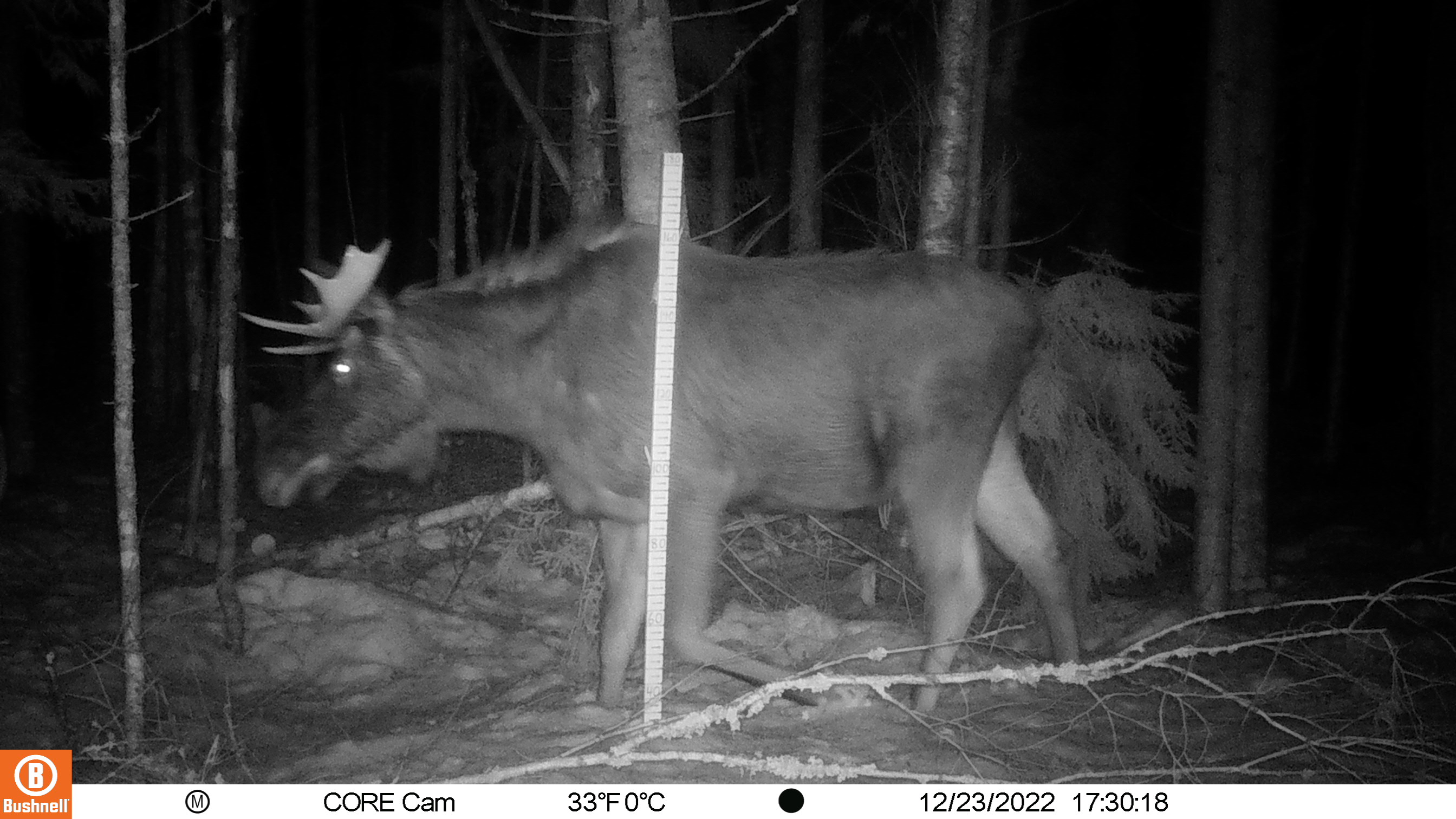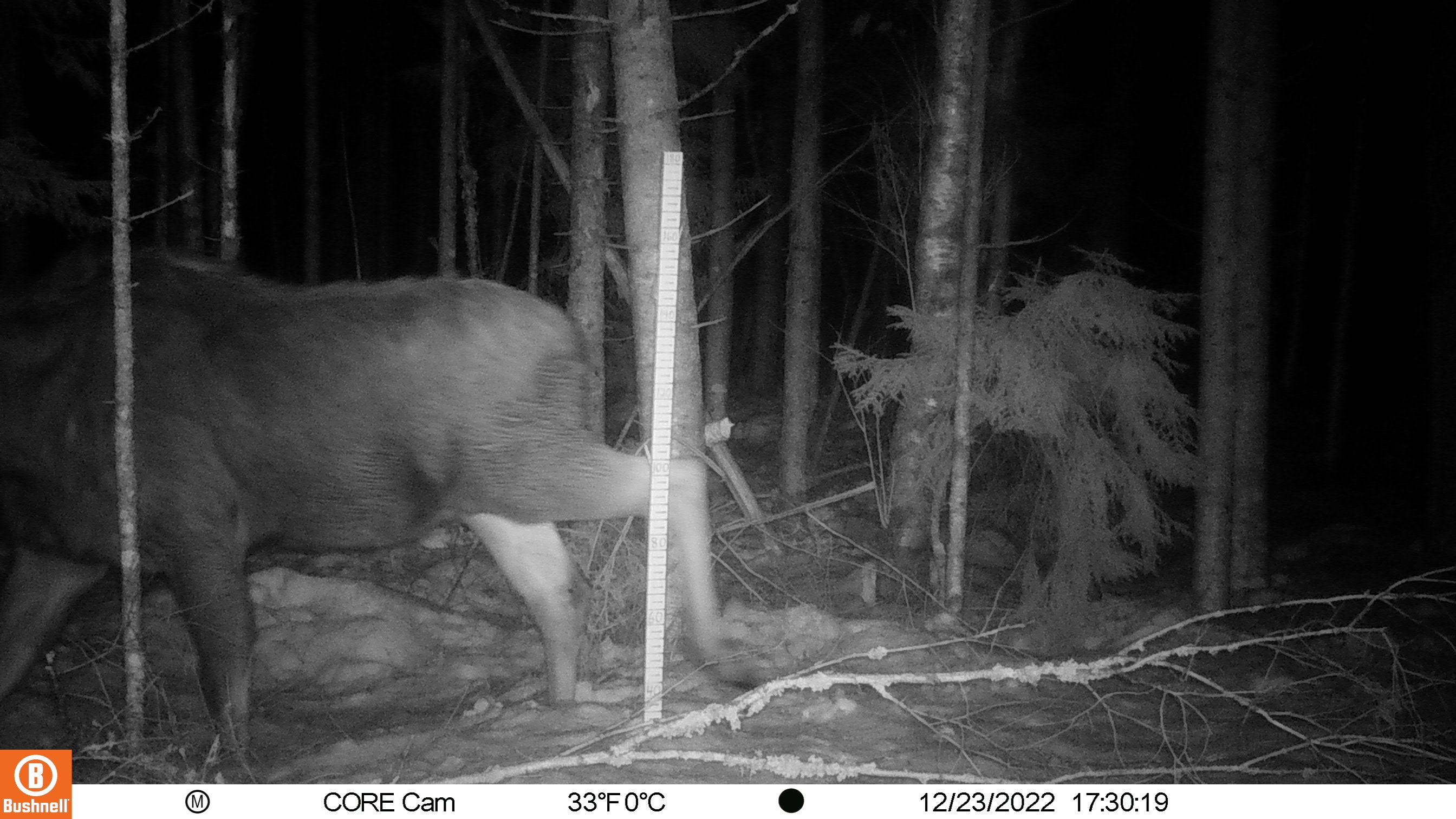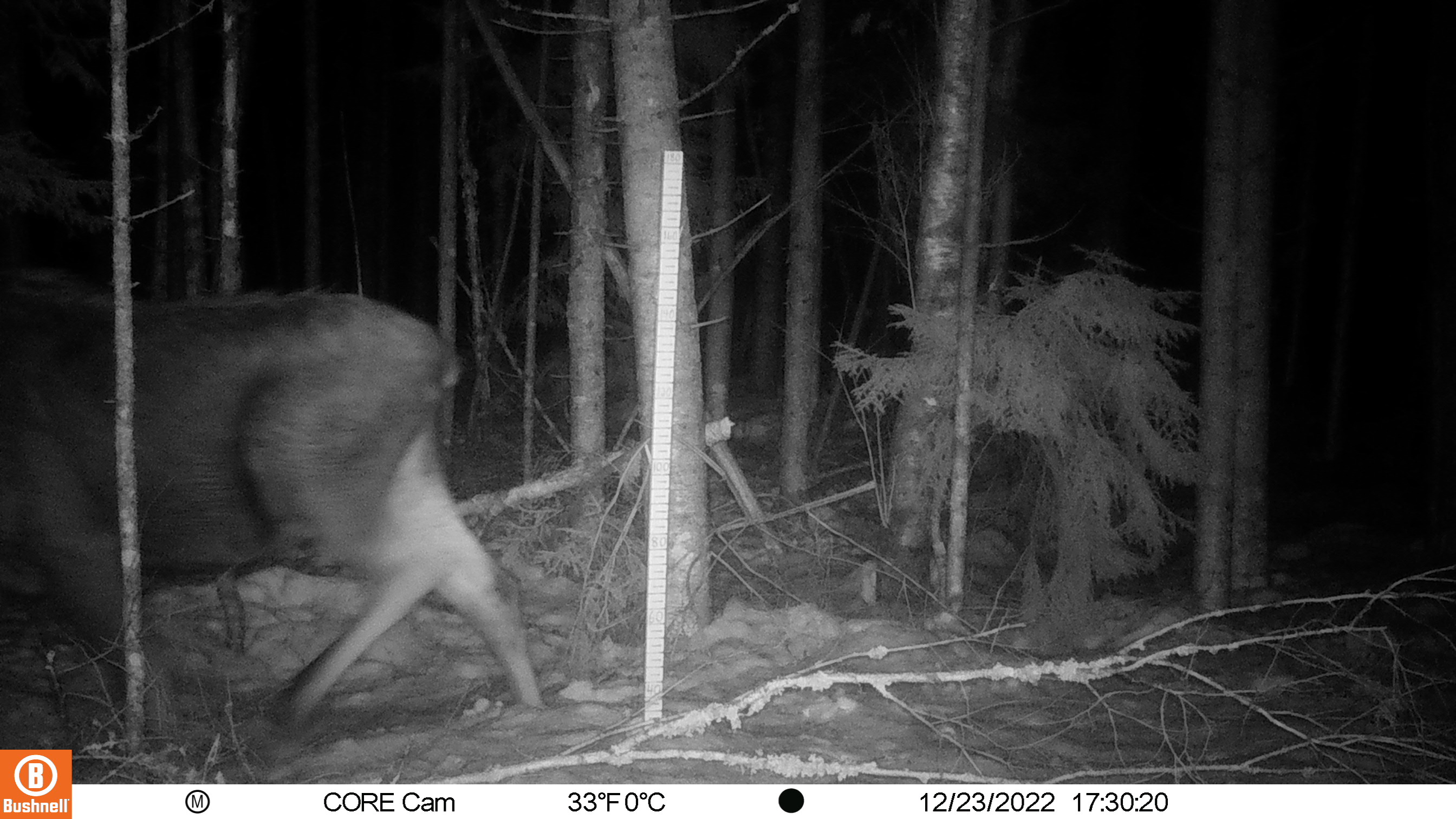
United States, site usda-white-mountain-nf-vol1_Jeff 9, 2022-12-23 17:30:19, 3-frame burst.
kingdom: Animalia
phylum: Chordata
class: Mammalia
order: Artiodactyla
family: Cervidae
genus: Alces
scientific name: Alces alces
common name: moose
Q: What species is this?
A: Moose (Alces alces).